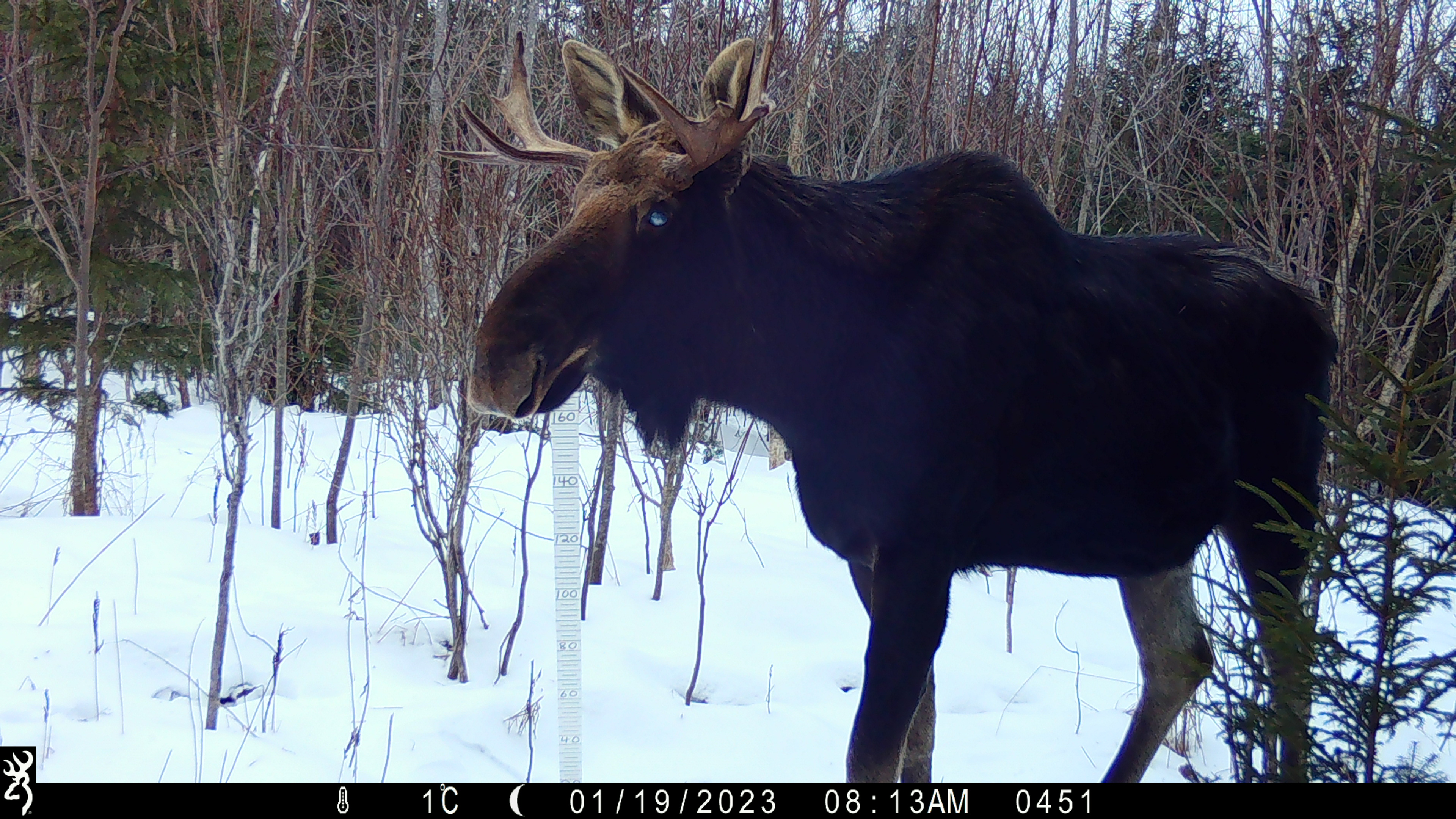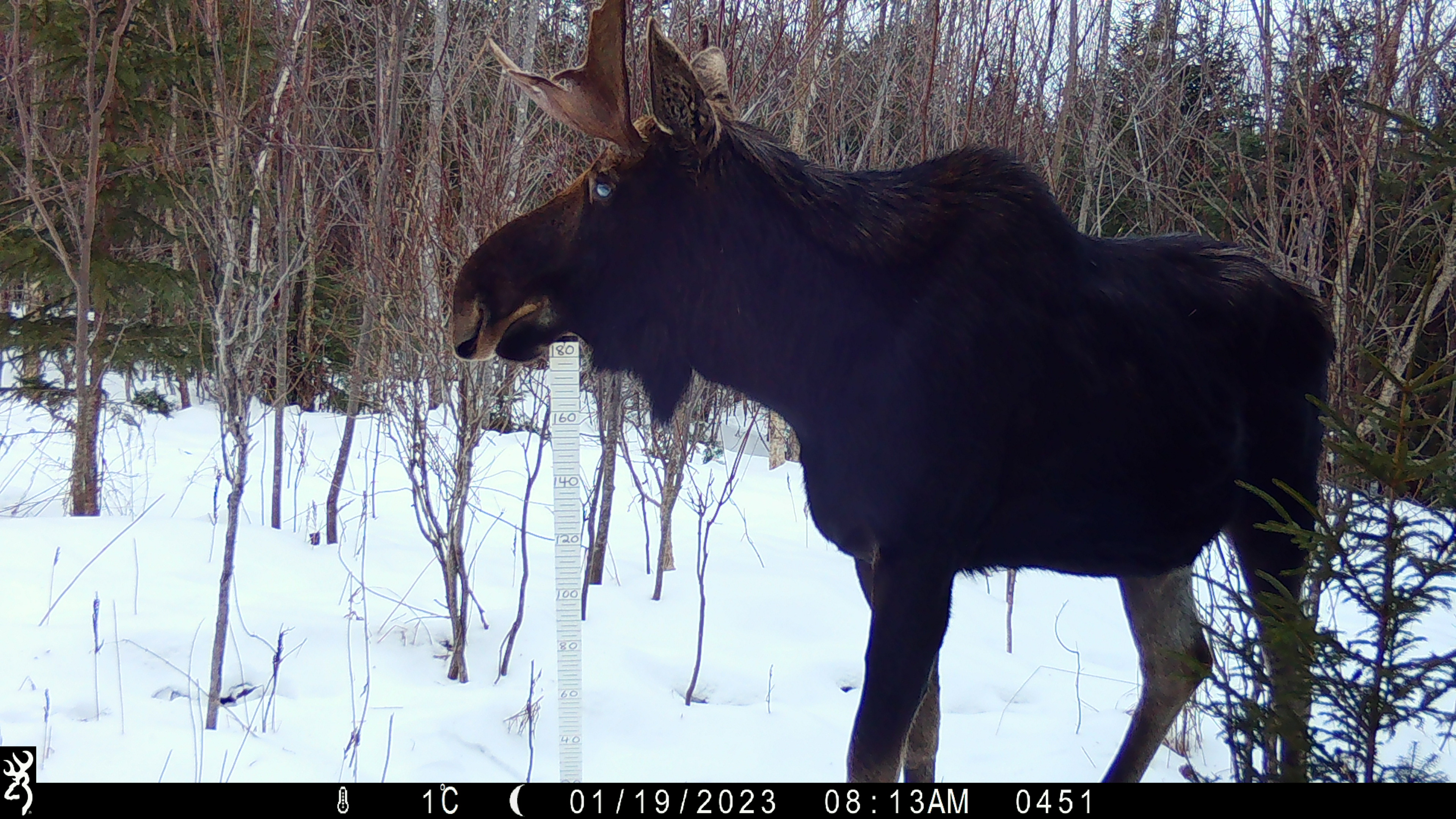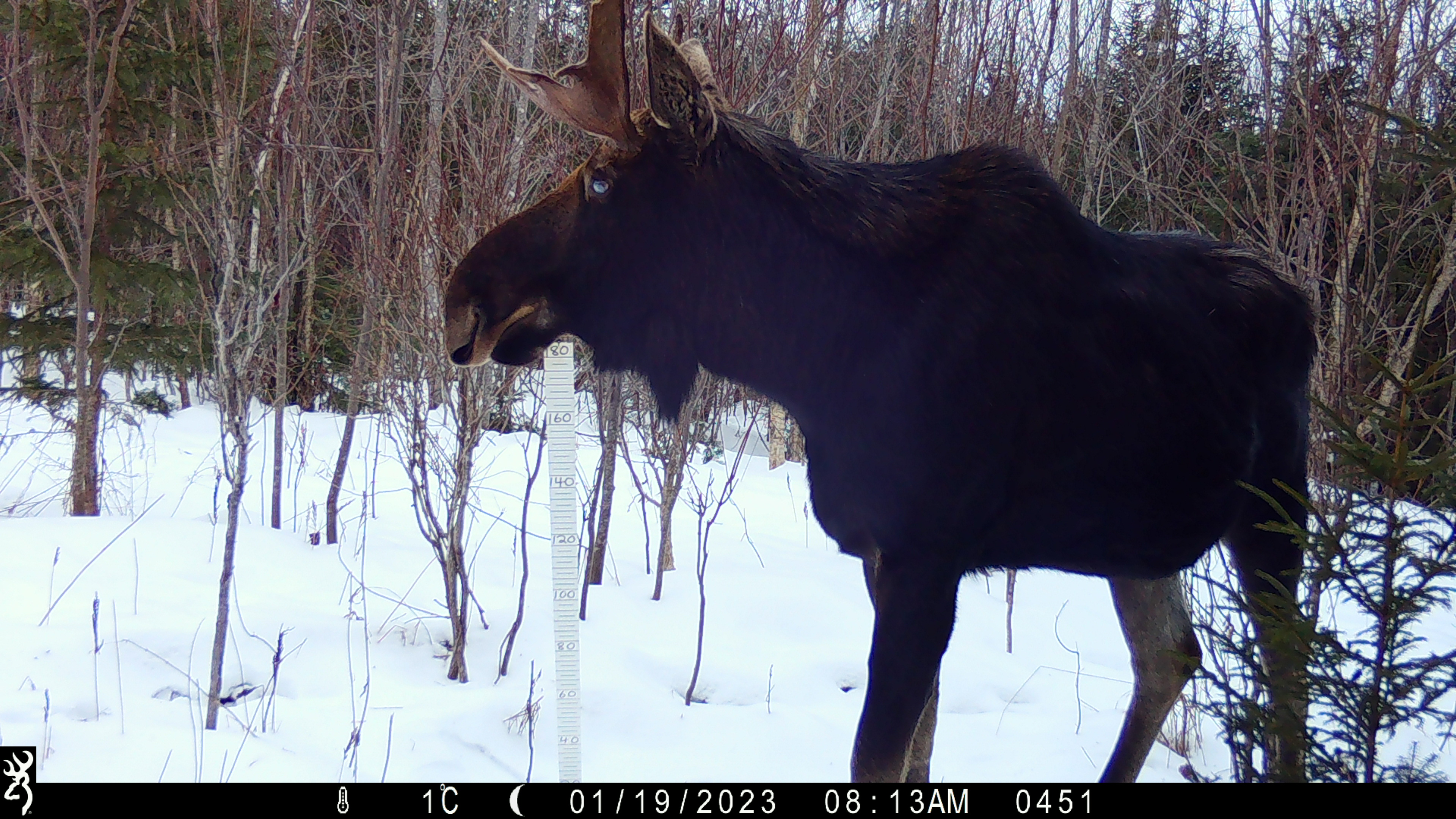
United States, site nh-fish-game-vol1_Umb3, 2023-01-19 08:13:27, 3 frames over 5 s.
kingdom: Animalia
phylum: Chordata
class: Mammalia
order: Artiodactyla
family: Cervidae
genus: Alces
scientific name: Alces alces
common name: moose